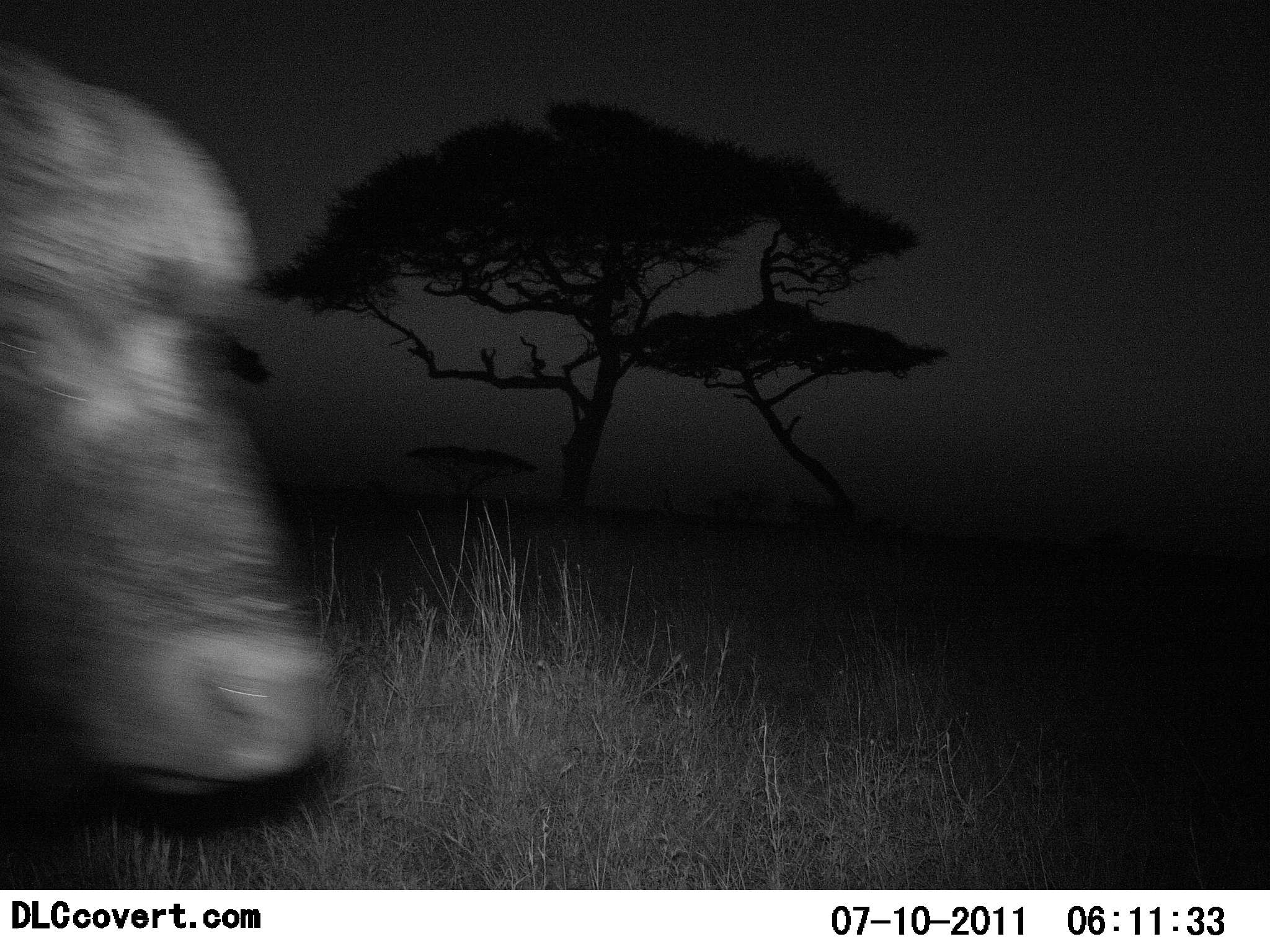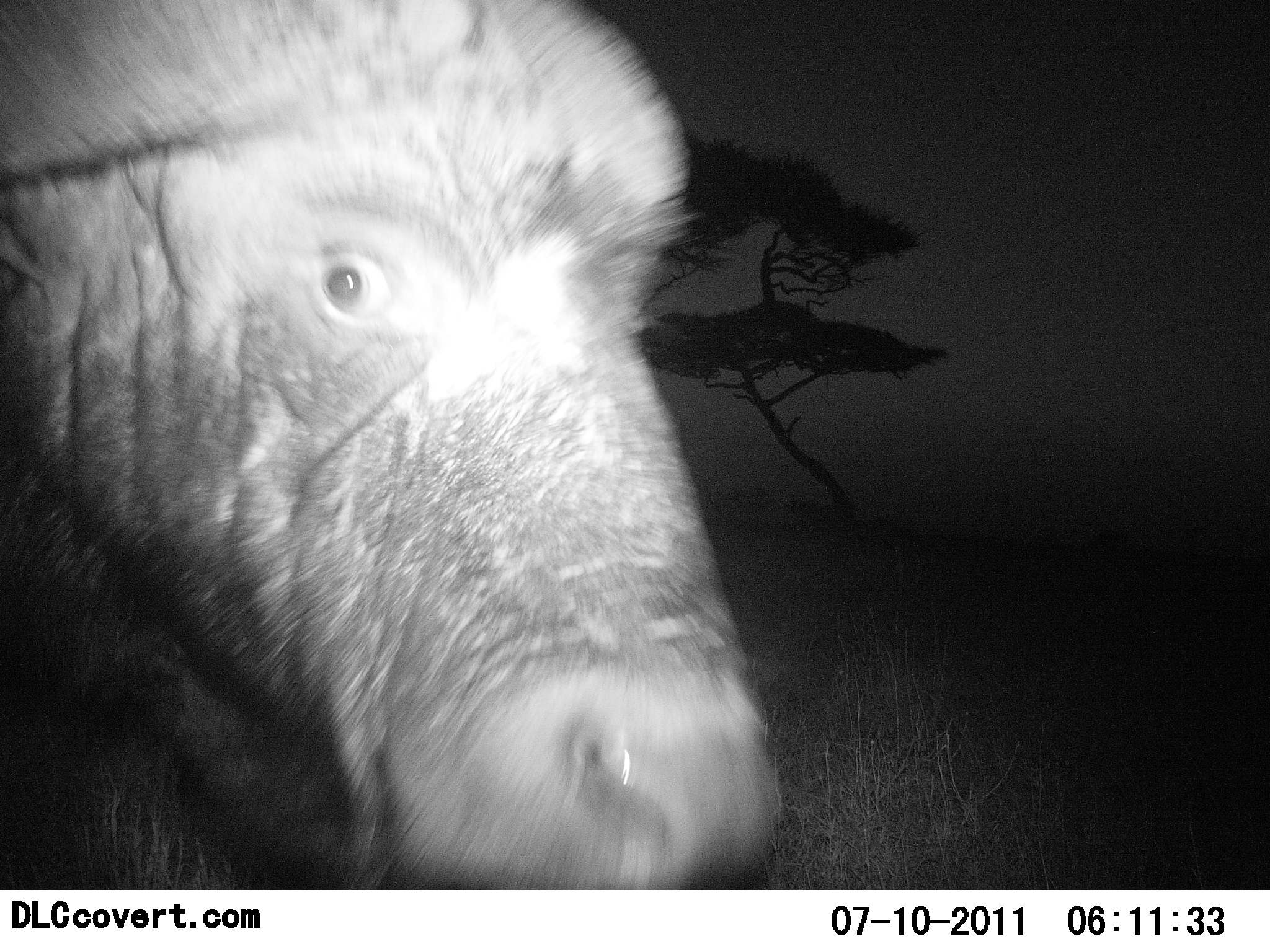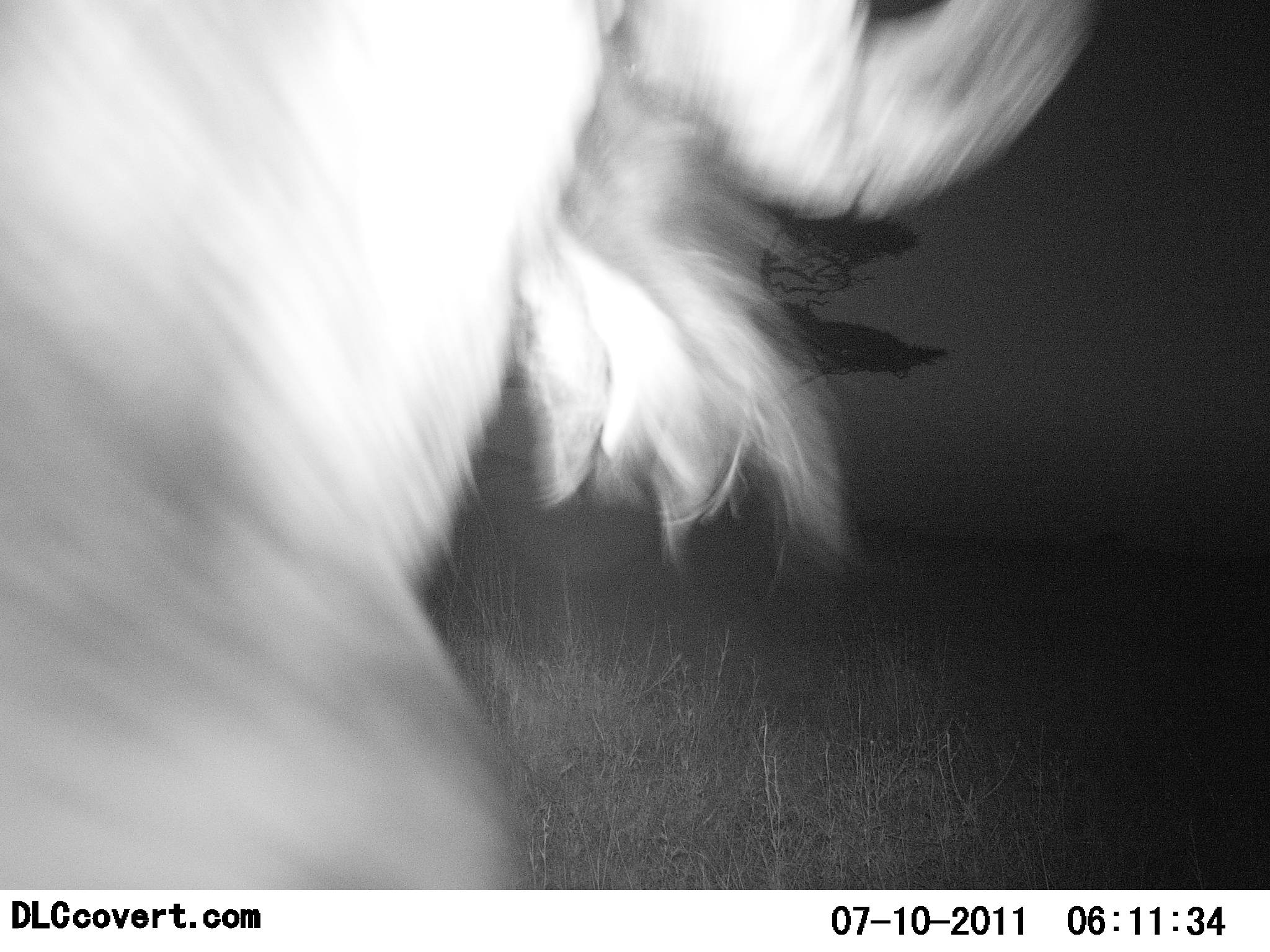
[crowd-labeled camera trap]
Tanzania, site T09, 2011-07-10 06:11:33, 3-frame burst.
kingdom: Animalia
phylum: Chordata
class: Mammalia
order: Artiodactyla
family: Bovidae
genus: Syncerus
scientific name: Syncerus caffer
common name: cape buffalo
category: buffalo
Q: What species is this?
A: Buffalo (cape buffalo) (Syncerus caffer).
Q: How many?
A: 1.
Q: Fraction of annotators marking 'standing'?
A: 8%.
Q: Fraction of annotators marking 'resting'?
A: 0%.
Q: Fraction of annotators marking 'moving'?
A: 92%.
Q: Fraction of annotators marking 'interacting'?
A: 0%.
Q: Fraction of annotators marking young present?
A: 0%.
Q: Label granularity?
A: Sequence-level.